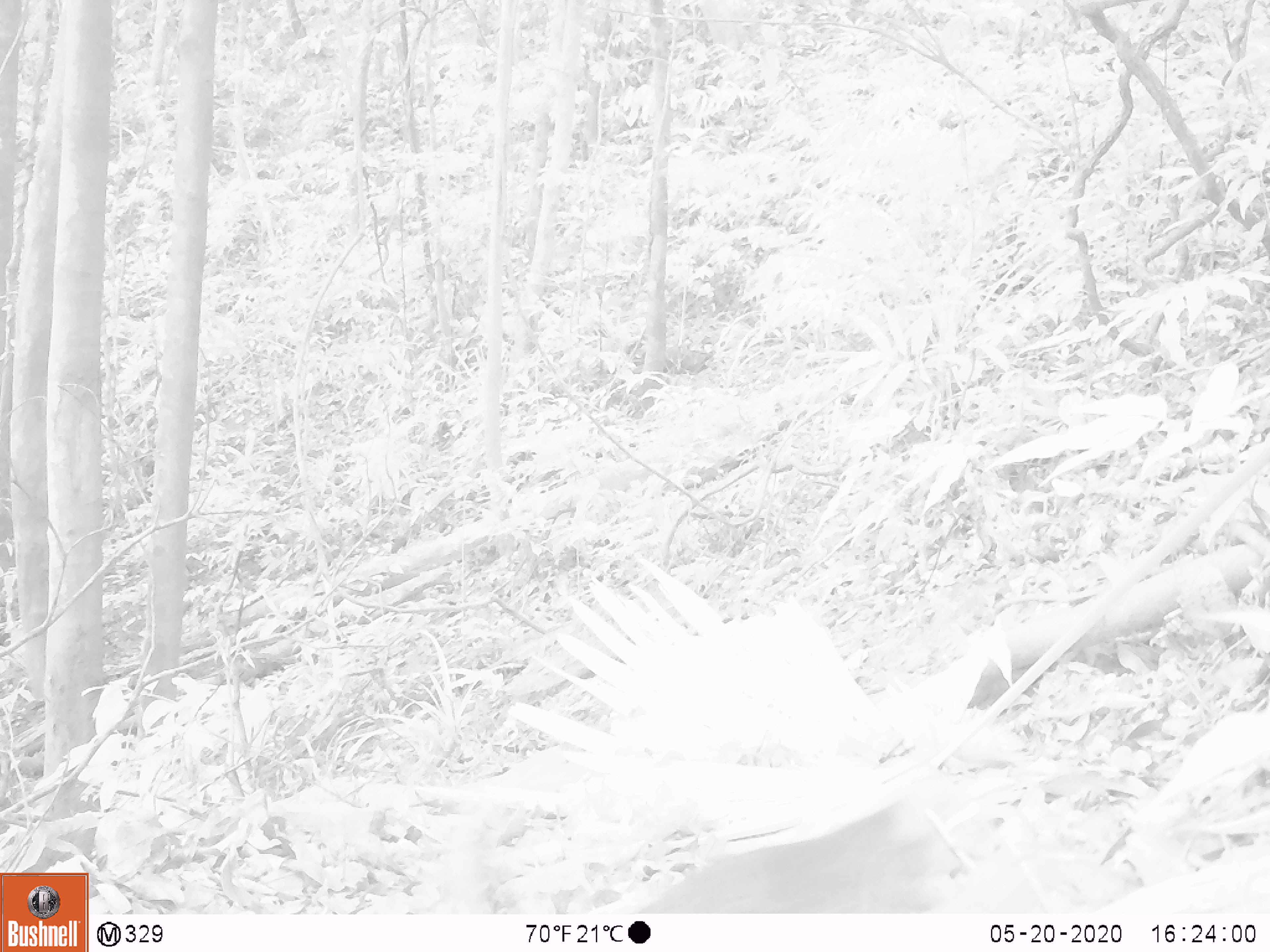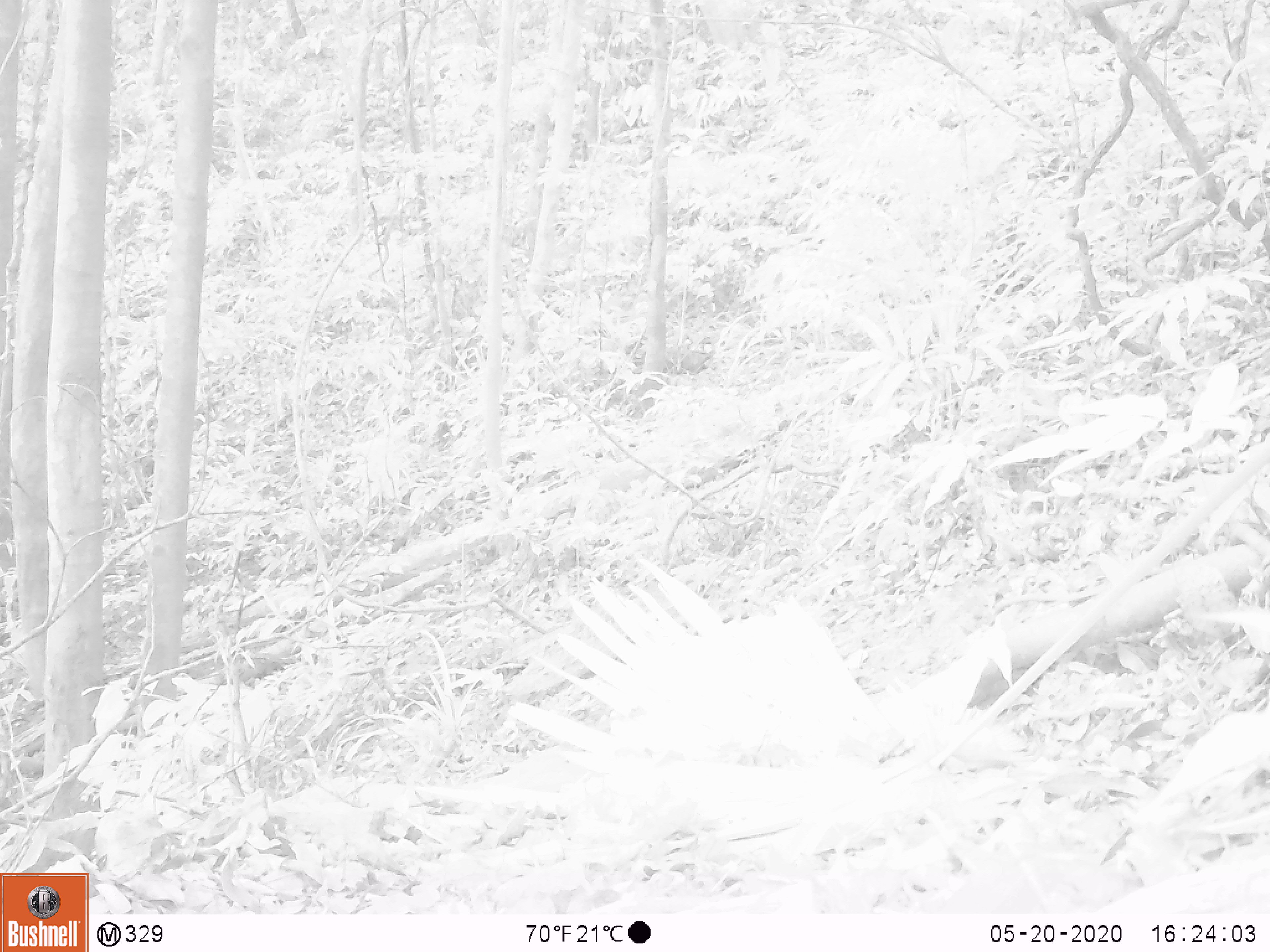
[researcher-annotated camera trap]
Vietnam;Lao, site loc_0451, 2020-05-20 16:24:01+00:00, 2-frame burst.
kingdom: Animalia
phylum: Chordata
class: Mammalia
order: Carnivora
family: Mustelidae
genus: Melogale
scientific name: Melogale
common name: ferret badger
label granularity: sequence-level